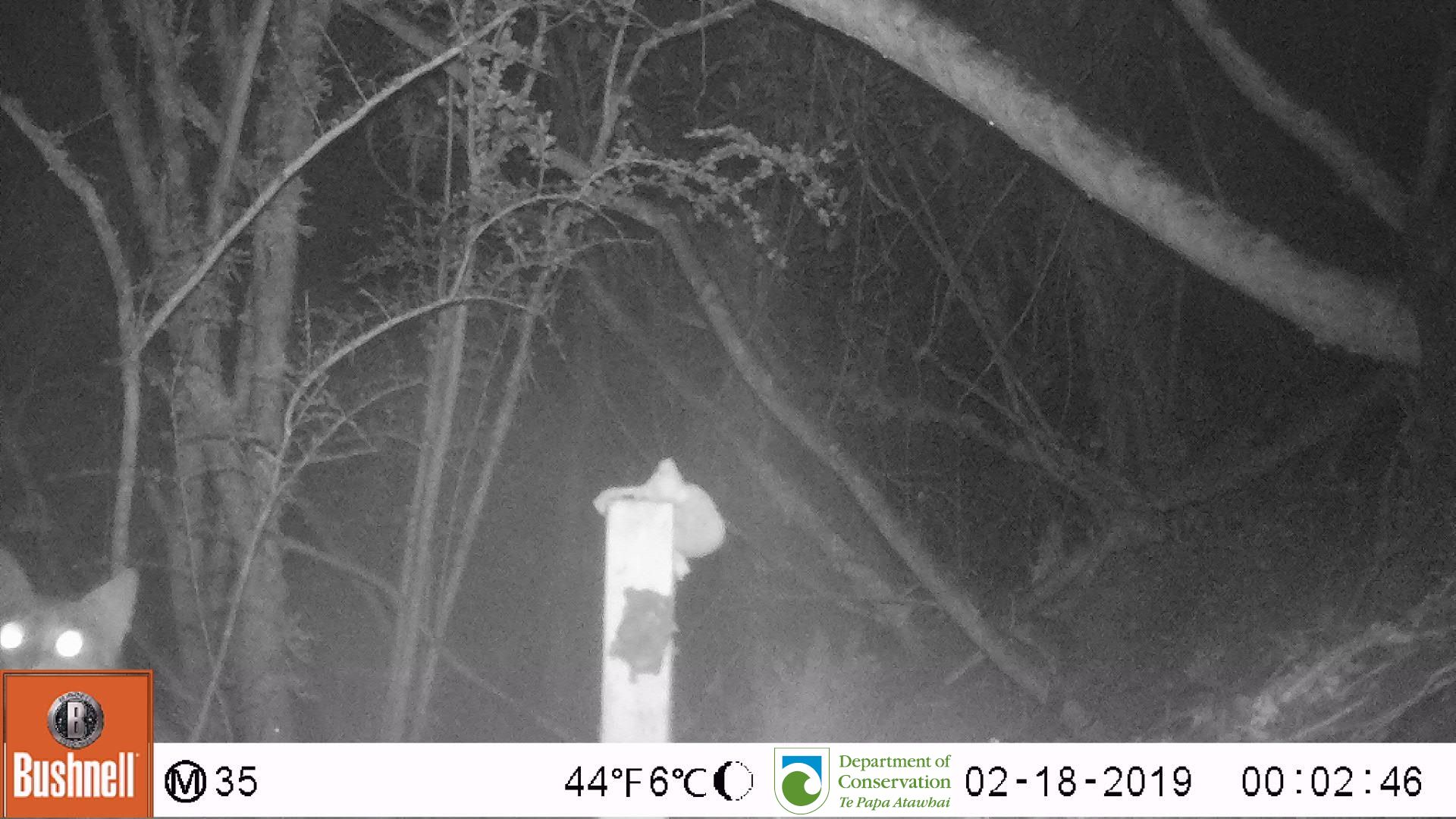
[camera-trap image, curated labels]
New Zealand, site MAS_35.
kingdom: Animalia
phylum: Chordata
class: Mammalia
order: Carnivora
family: Felidae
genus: Felis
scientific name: Felis catus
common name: domestic cat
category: cat